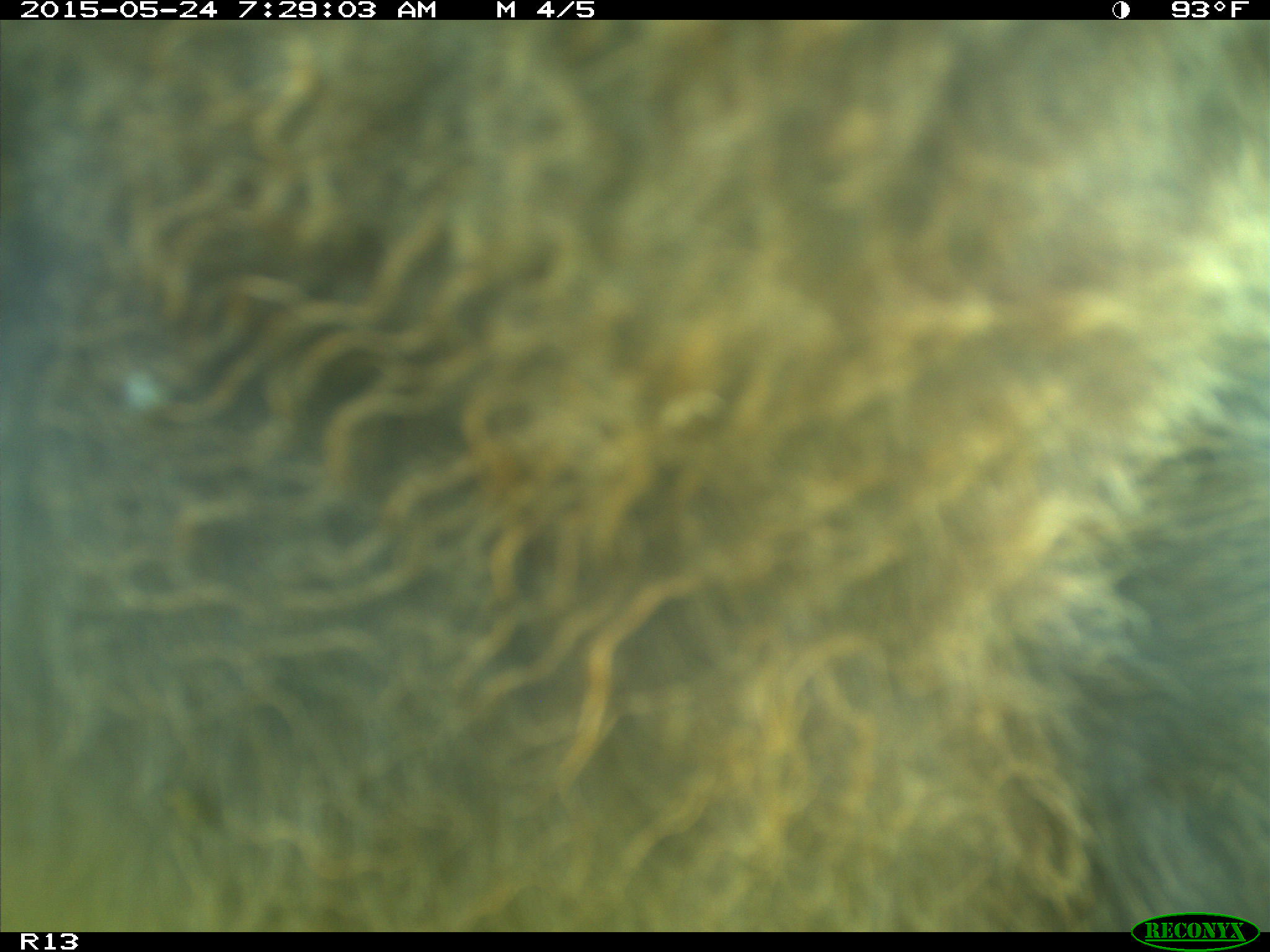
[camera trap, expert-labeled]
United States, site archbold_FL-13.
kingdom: Animalia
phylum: Chordata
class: Mammalia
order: Artiodactyla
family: Bovidae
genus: Bos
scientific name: Bos taurus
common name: domestic cow